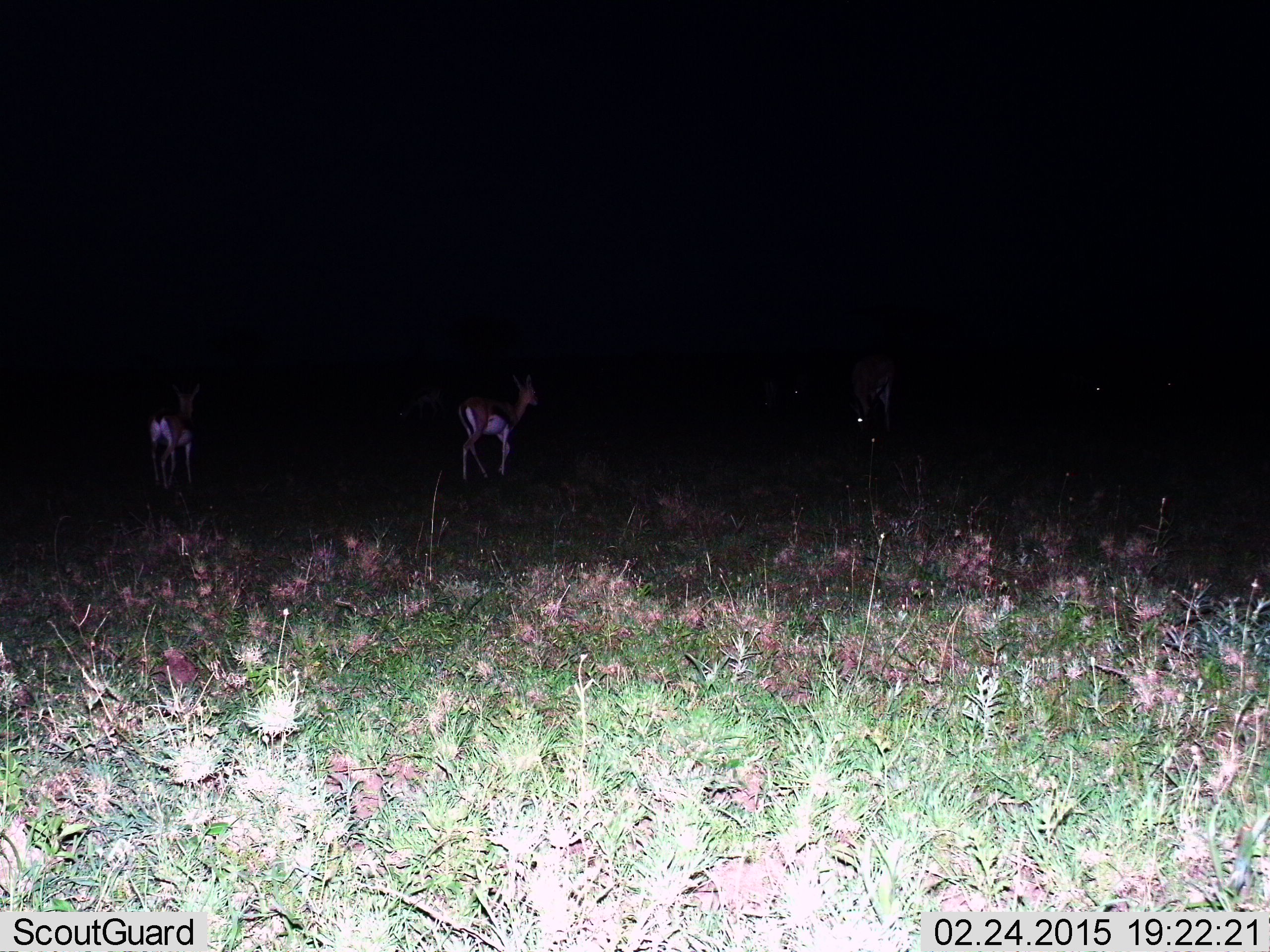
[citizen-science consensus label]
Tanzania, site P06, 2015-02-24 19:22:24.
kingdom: Animalia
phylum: Chordata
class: Mammalia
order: Artiodactyla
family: Bovidae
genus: Eudorcas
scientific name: Eudorcas thomsonii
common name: thomson's gazelle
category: gazellethomsons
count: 3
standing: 40%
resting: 0%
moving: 90%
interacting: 0%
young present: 0%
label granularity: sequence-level